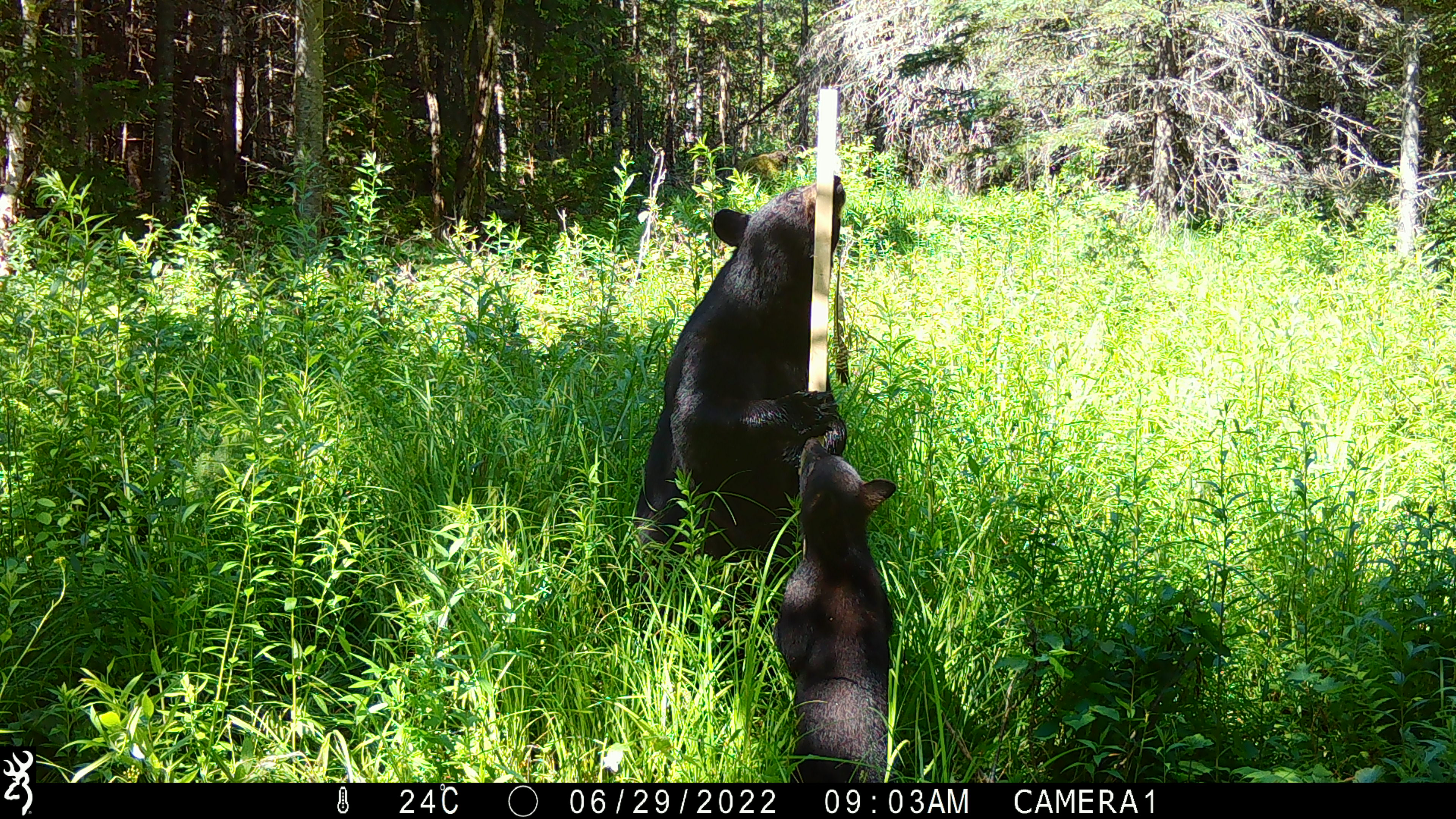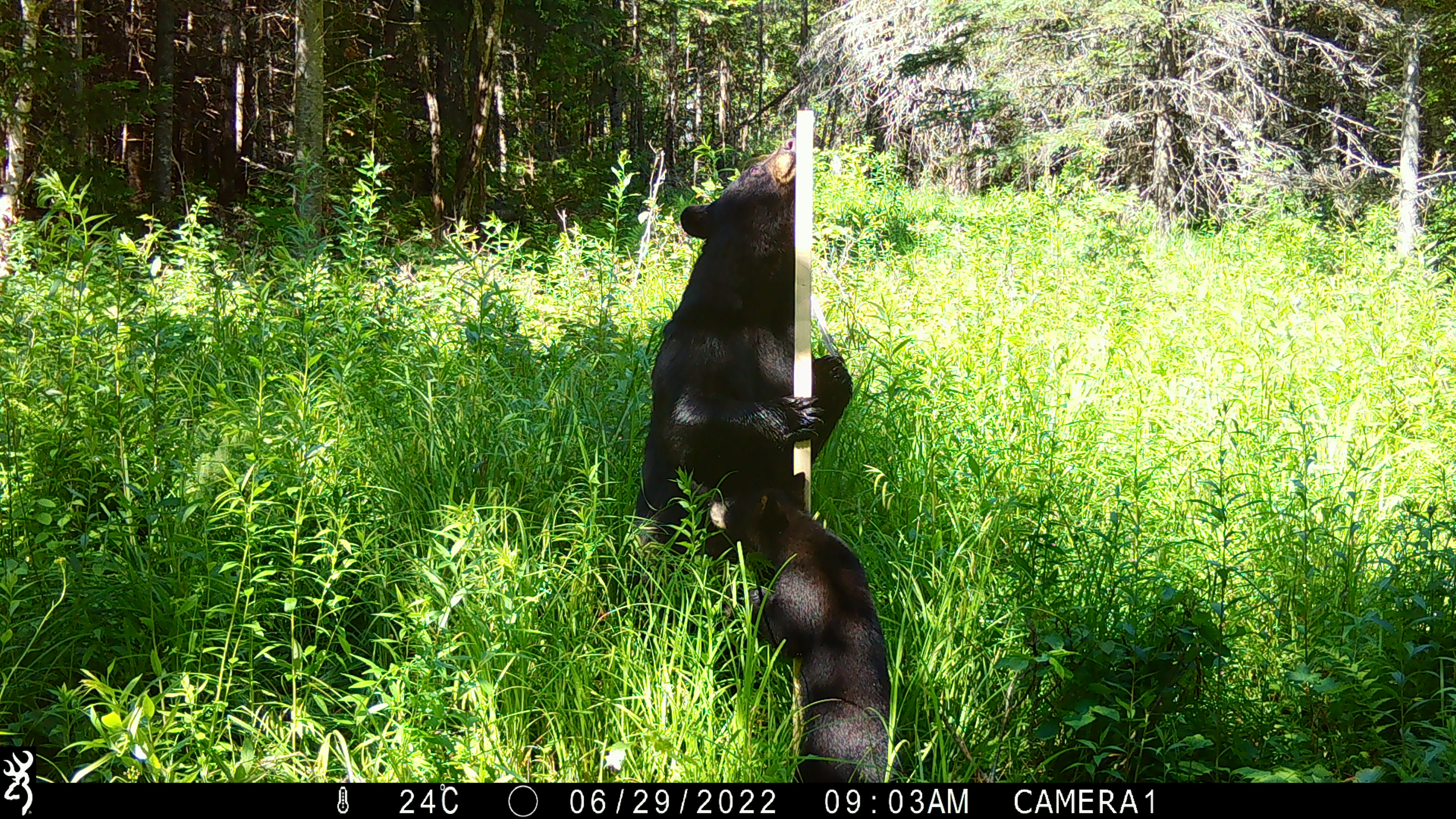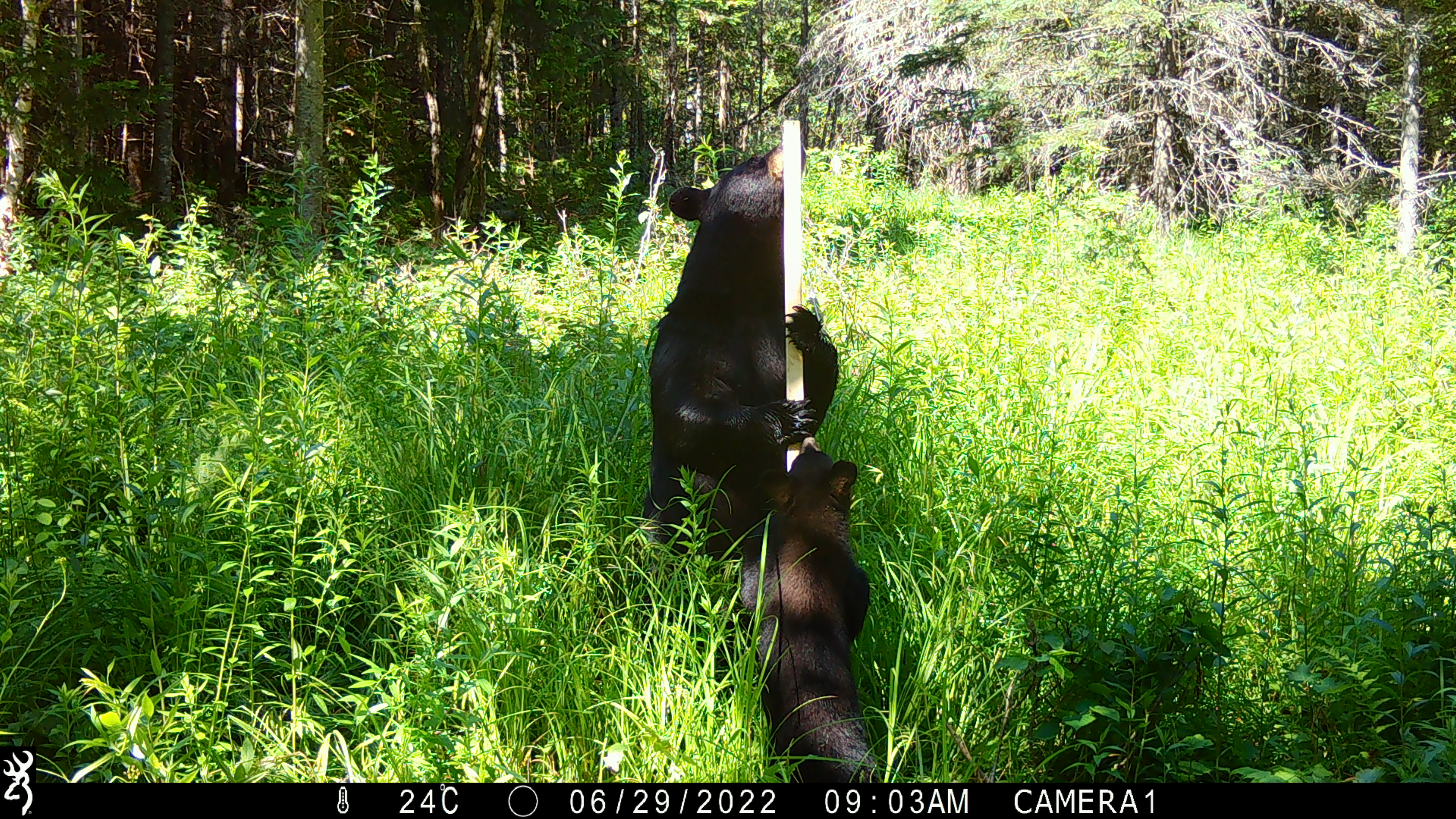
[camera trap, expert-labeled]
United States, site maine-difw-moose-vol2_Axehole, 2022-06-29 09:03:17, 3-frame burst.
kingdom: Animalia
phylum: Chordata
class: Mammalia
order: Carnivora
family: Ursidae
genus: Ursus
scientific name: Ursus americanus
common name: black bear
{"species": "black bear (Ursus americanus)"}